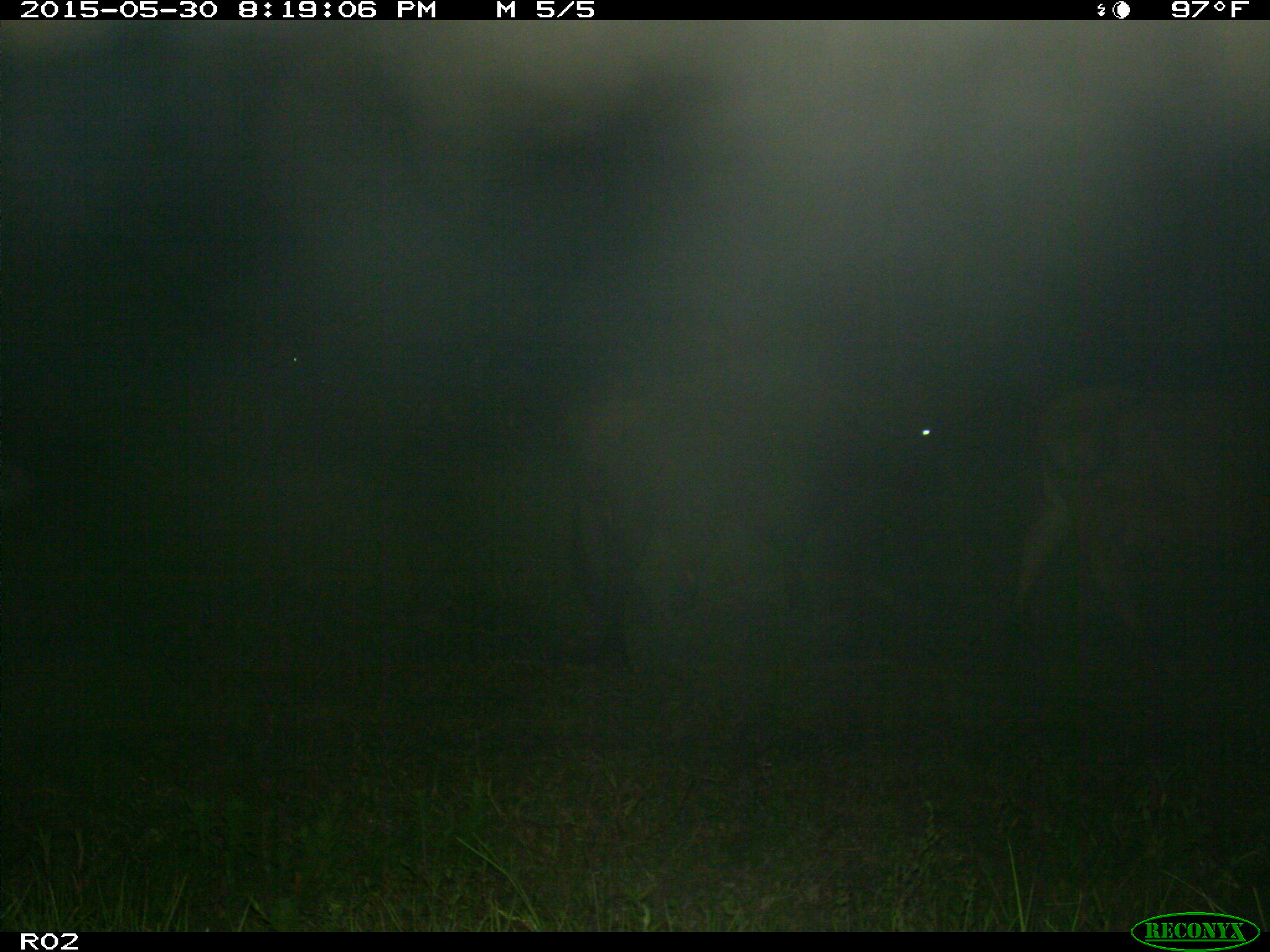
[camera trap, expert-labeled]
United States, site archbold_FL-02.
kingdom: Animalia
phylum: Chordata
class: Mammalia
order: Artiodactyla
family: Bovidae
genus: Bos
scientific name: Bos taurus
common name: domestic cow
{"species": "Bos taurus (domestic cow)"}